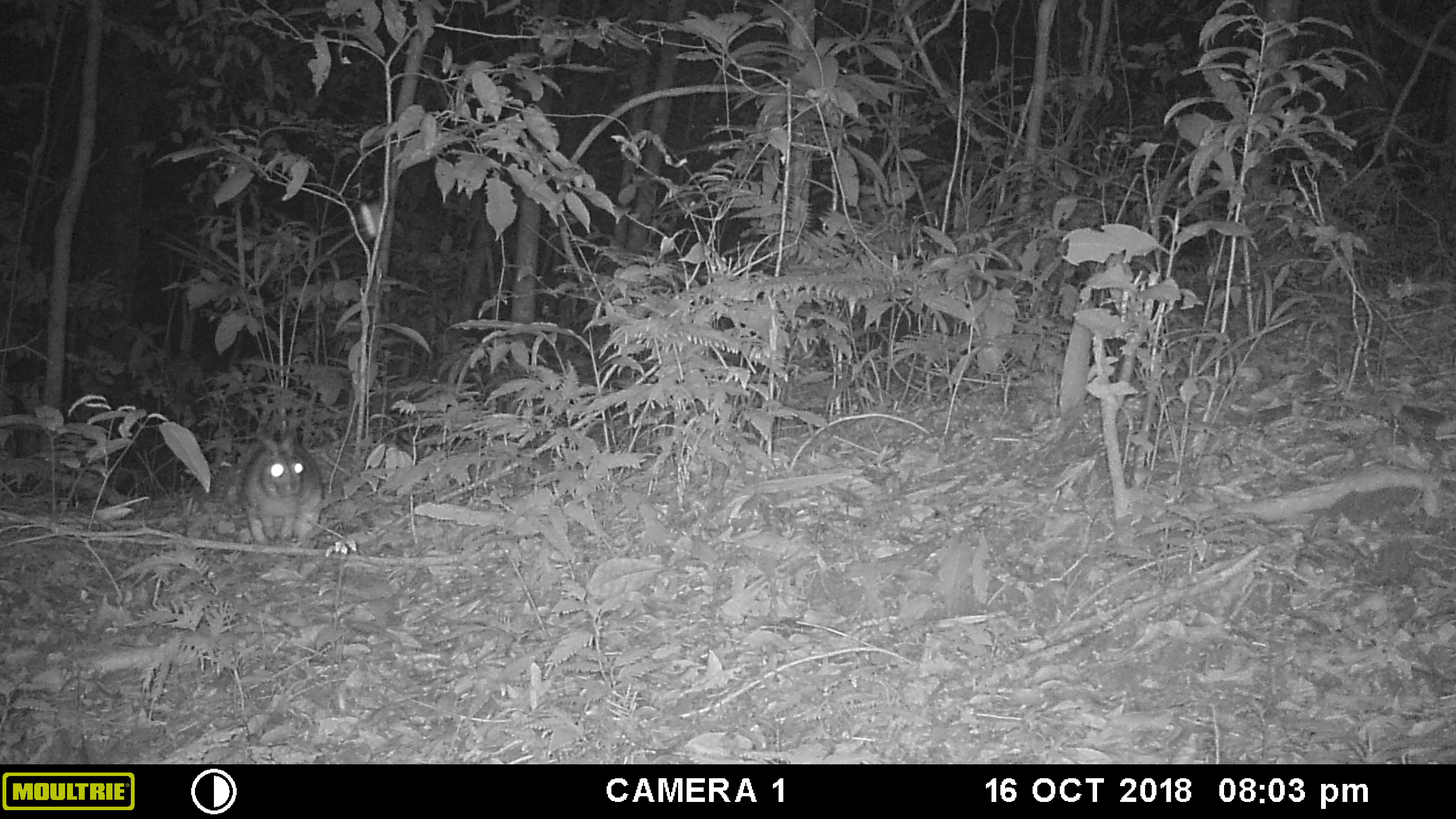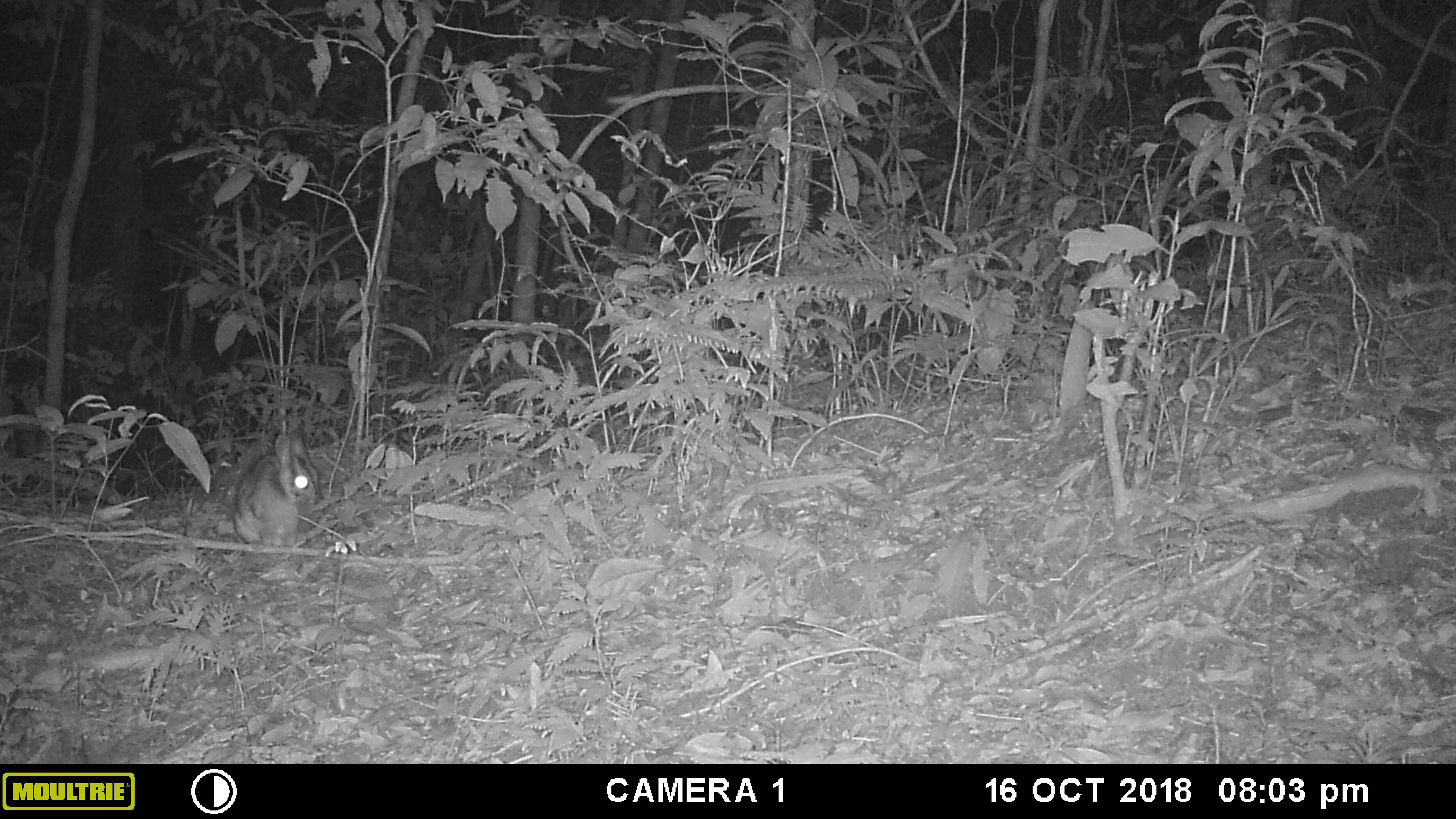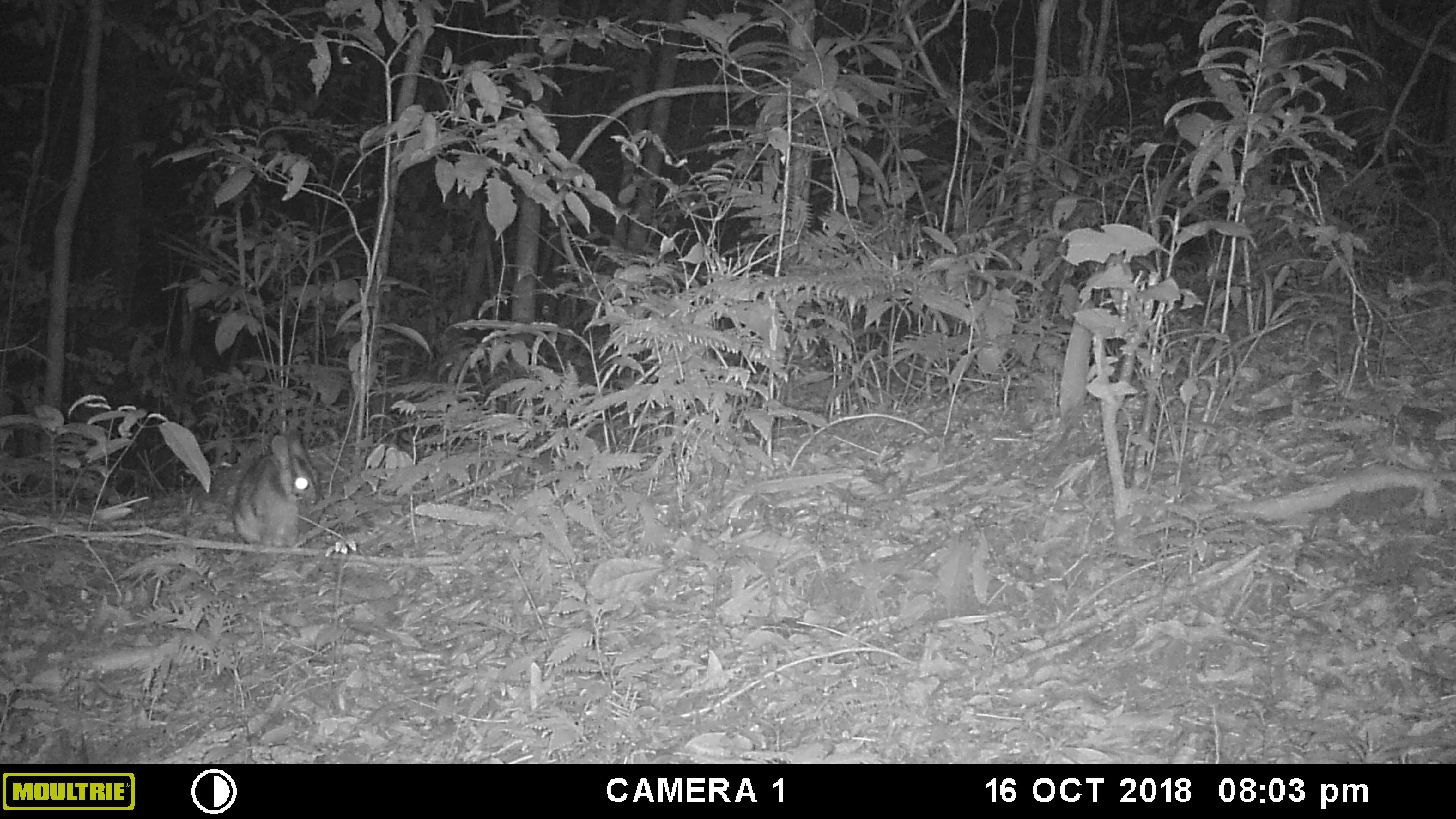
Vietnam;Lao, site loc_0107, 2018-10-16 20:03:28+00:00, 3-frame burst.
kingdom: Animalia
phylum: Chordata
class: Mammalia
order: Lagomorpha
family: Leporidae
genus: Nesolagus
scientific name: Nesolagus timminsi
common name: annamite striped rabbit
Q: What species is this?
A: Annamite striped rabbit (Nesolagus timminsi).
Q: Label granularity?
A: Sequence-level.